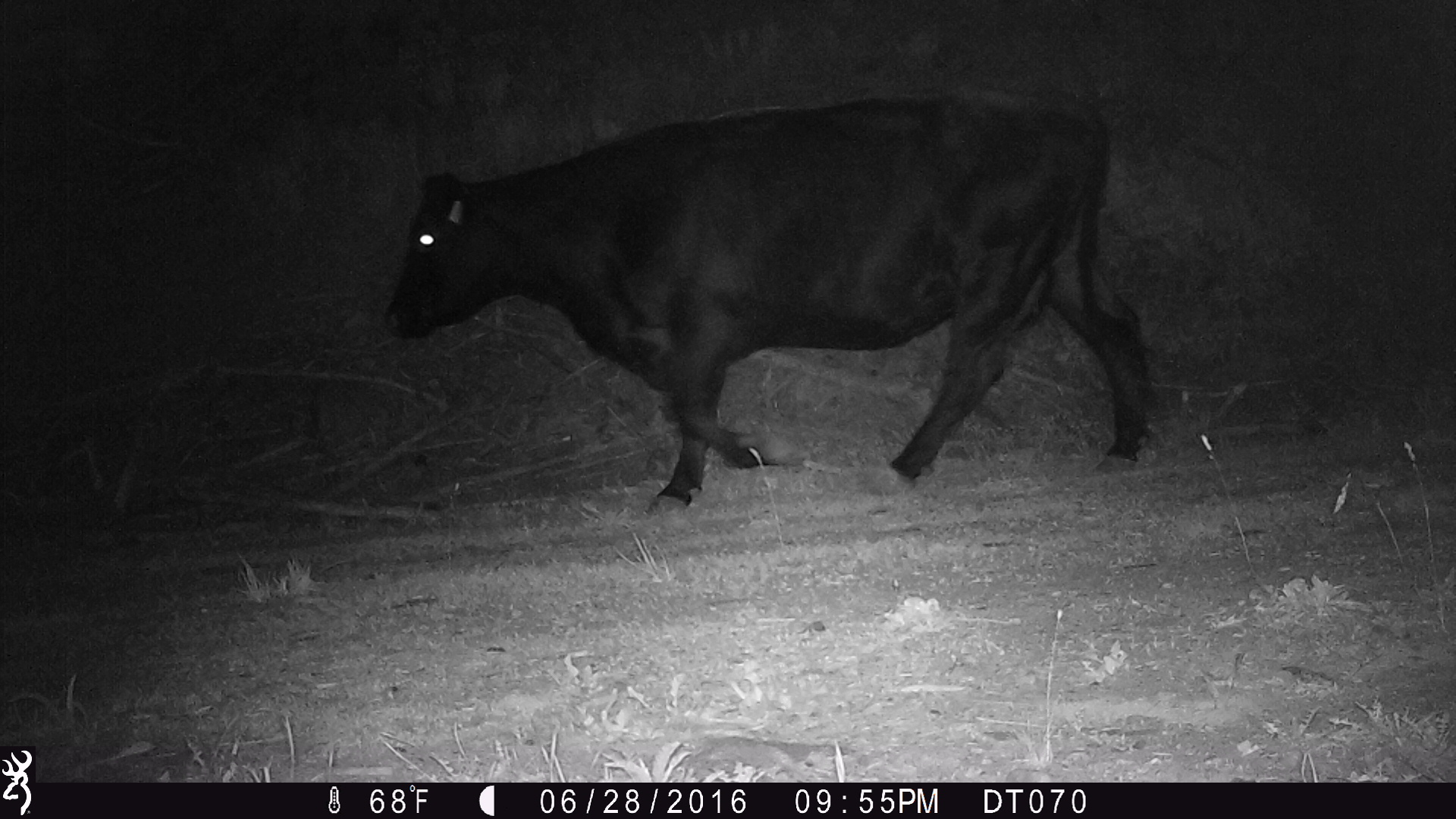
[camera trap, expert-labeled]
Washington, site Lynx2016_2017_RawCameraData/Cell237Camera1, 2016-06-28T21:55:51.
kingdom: Animalia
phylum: Chordata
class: Mammalia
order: Artiodactyla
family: Bovidae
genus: Bos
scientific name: Bos taurus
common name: domestic cattle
Domestic cattle (Bos taurus). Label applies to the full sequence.